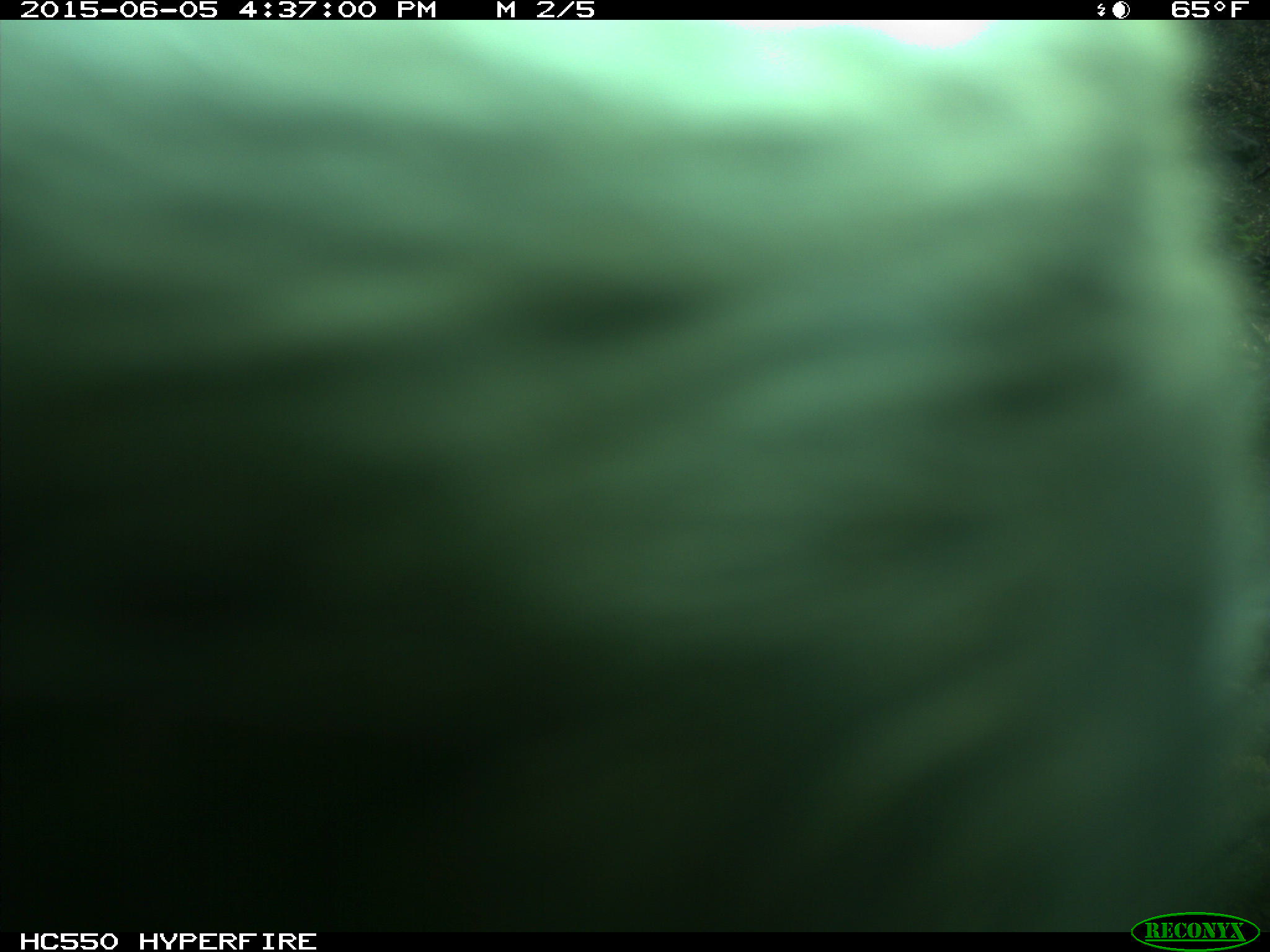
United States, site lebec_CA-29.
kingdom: Animalia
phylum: Chordata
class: Mammalia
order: Artiodactyla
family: Bovidae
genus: Bos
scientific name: Bos taurus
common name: domestic cow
Bos taurus (domestic cow).